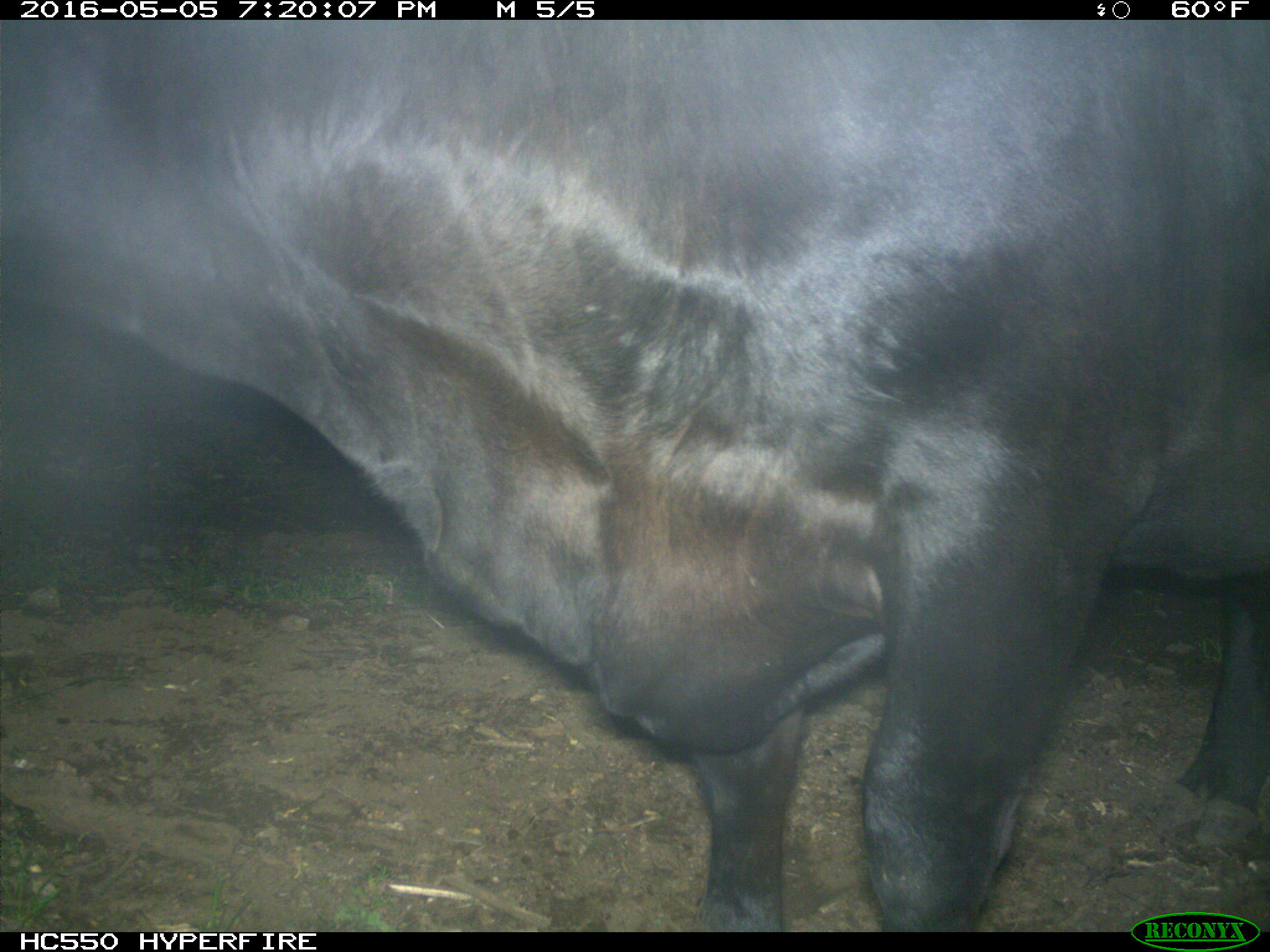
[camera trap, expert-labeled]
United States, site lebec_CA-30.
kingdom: Animalia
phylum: Chordata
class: Mammalia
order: Artiodactyla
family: Bovidae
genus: Bos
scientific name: Bos taurus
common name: domestic cow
Bos taurus (domestic cow).